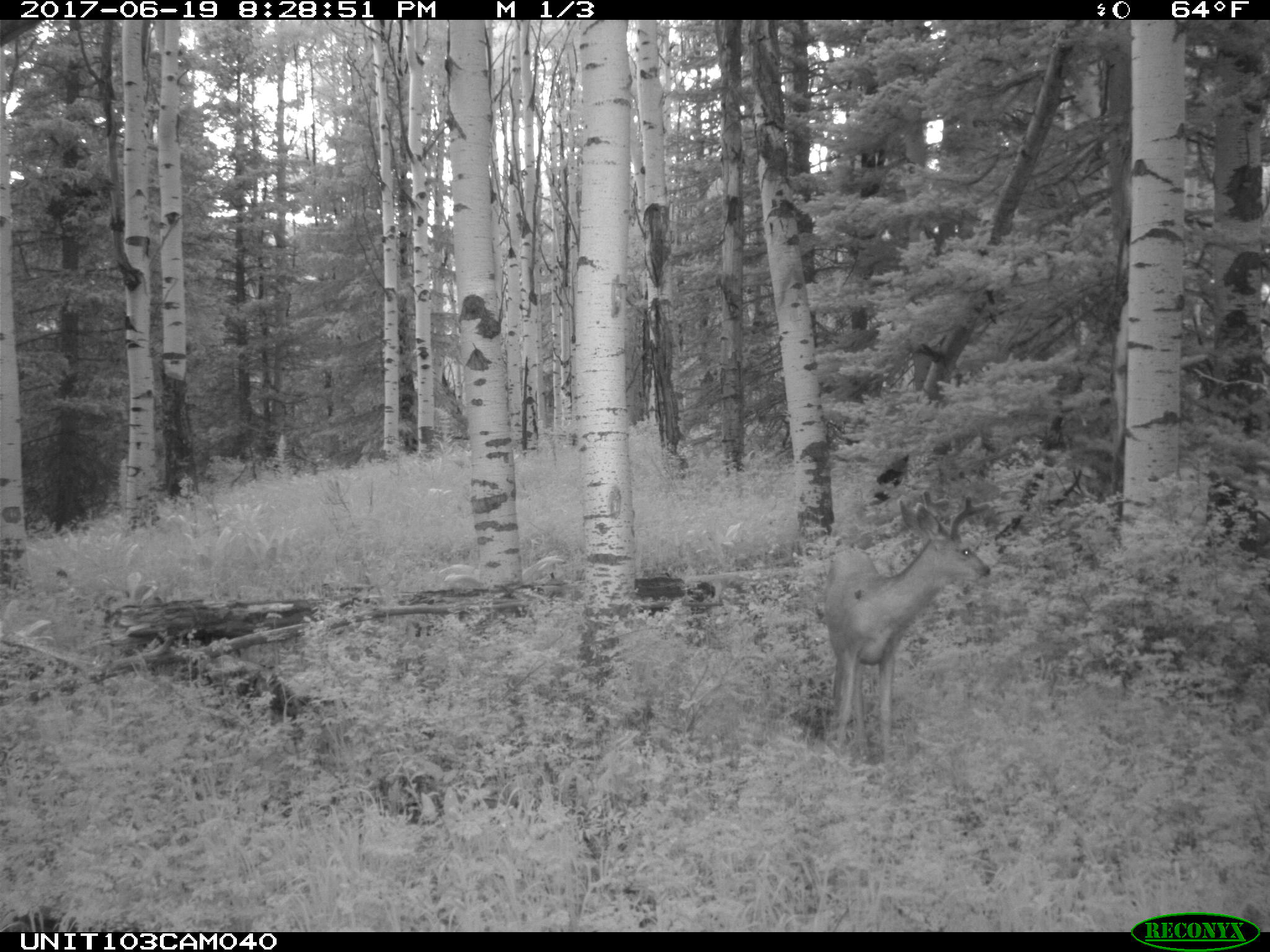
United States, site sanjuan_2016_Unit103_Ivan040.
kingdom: Animalia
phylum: Chordata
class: Mammalia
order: Artiodactyla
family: Cervidae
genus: Odocoileus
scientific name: Odocoileus hemionus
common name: mule deer